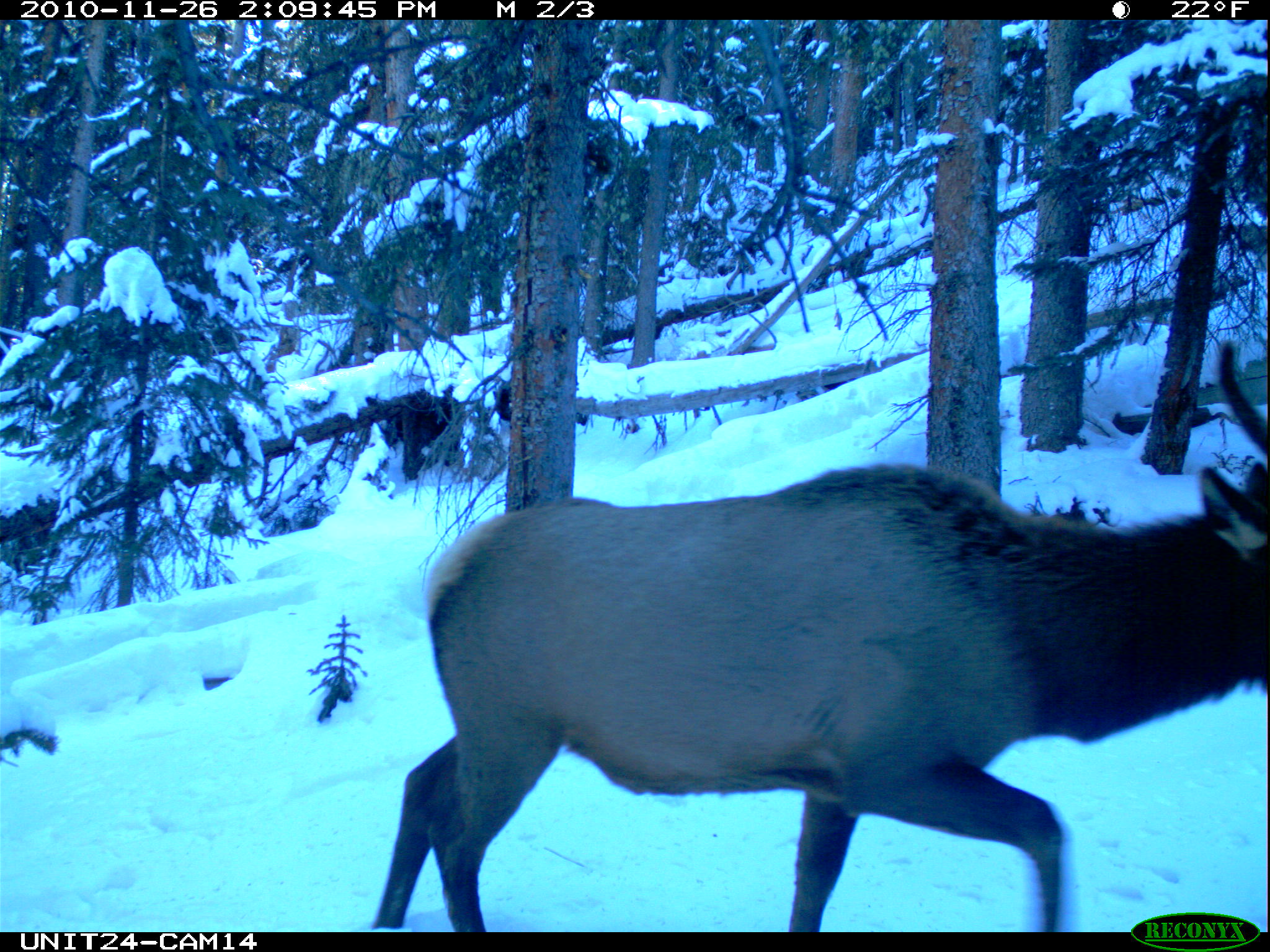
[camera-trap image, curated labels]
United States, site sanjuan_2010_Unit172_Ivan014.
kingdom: Animalia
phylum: Chordata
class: Mammalia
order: Artiodactyla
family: Cervidae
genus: Cervus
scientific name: Cervus elaphus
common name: red deer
Cervus elaphus (red deer).